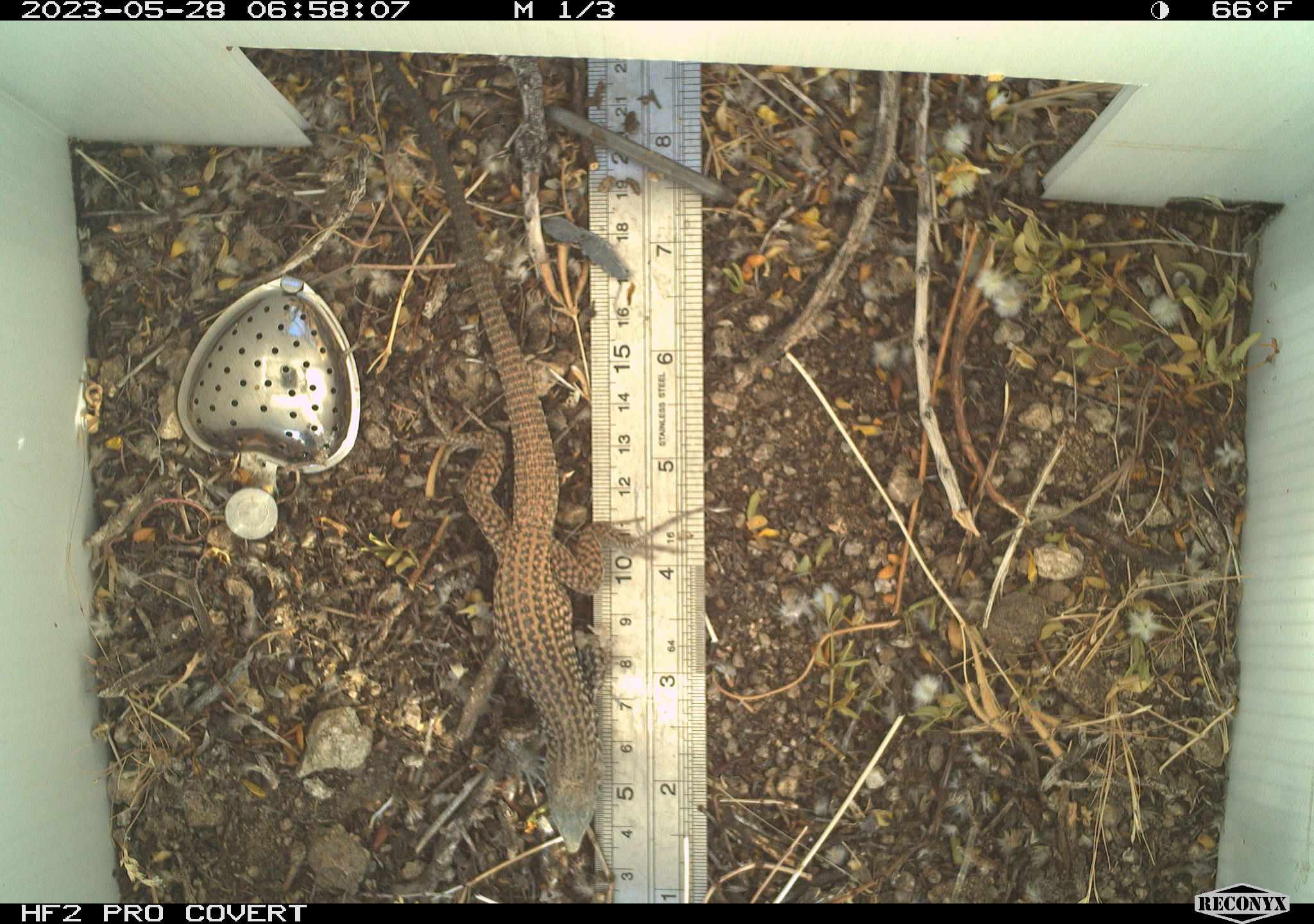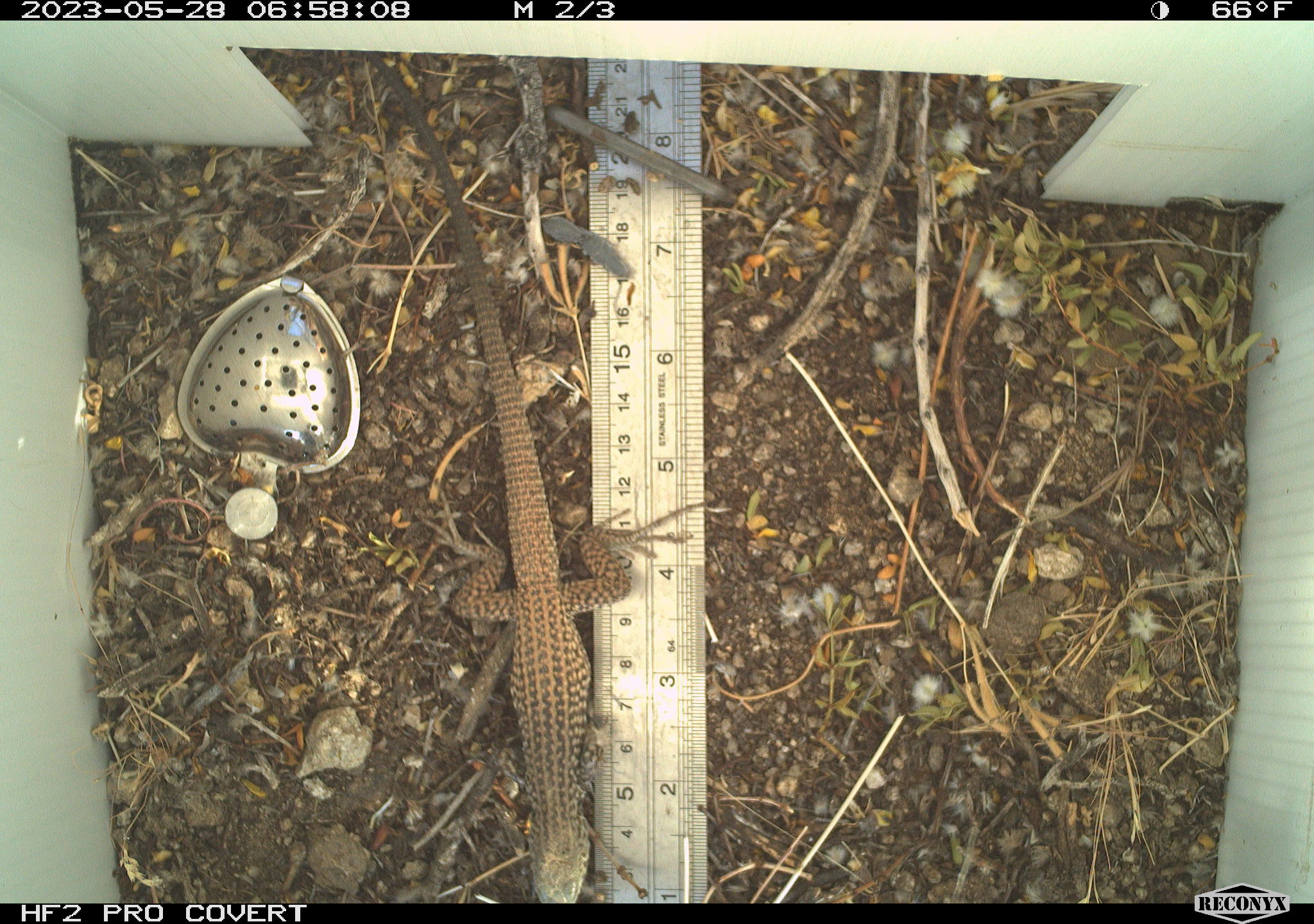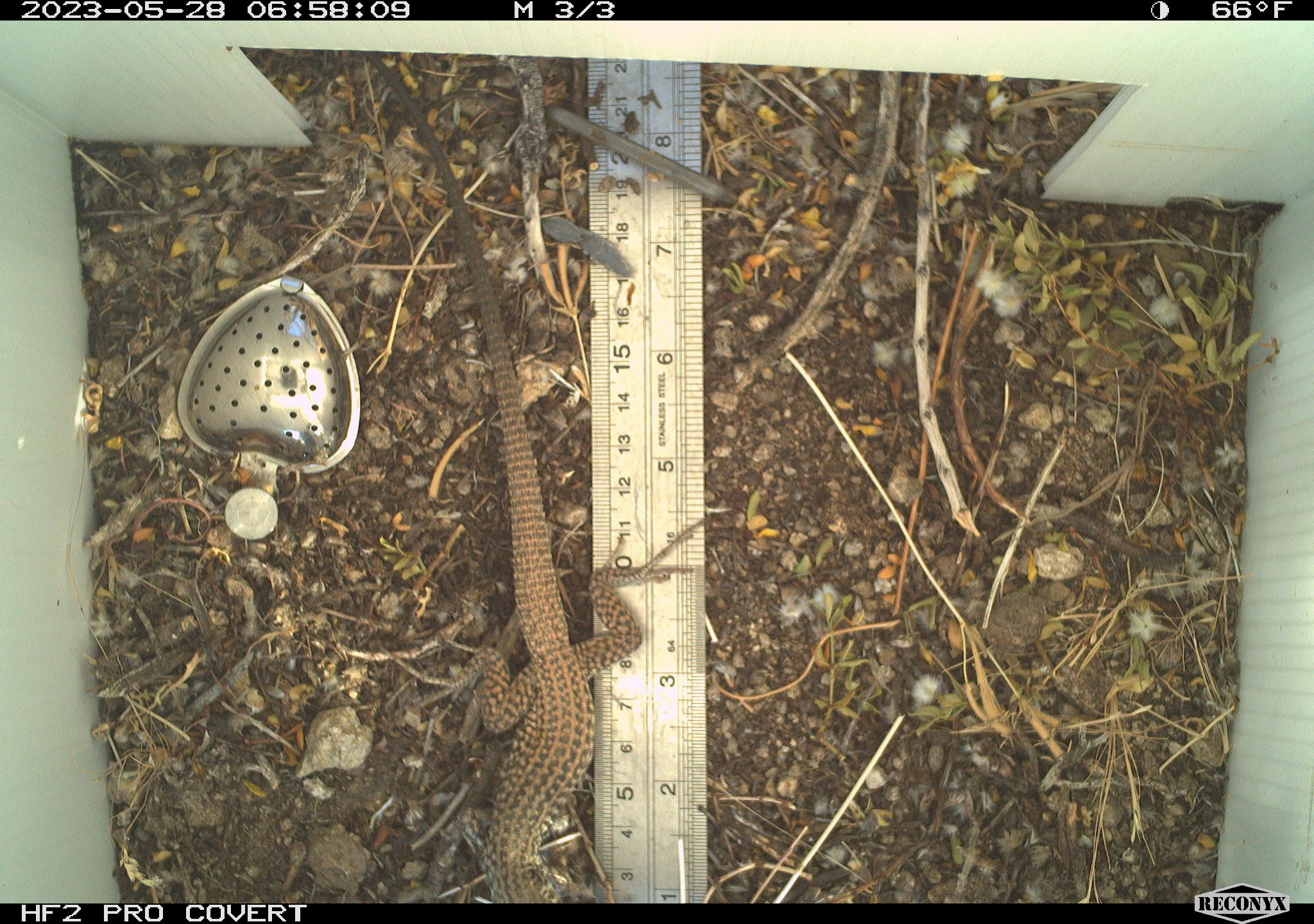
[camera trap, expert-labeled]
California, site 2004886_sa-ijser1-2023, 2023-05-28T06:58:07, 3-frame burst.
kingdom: Animalia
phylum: Chordata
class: Reptilia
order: Squamata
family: Teiidae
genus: Aspidoscelis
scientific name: Aspidoscelis tigris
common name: western whiptail